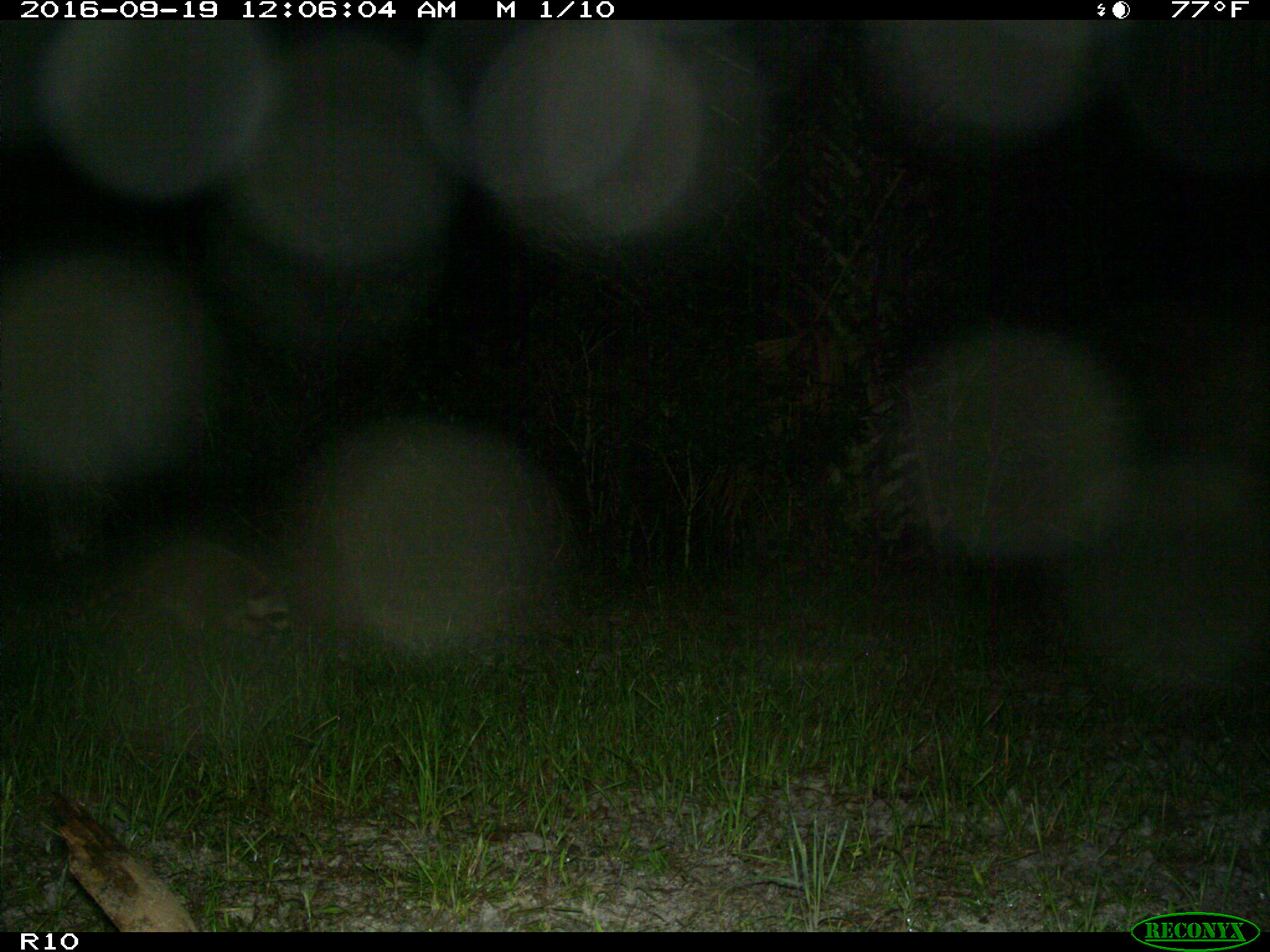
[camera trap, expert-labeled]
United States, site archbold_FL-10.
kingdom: Animalia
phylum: Chordata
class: Mammalia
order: Carnivora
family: Procyonidae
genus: Procyon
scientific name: Procyon lotor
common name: common raccoon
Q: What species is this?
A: Procyon lotor (common raccoon).